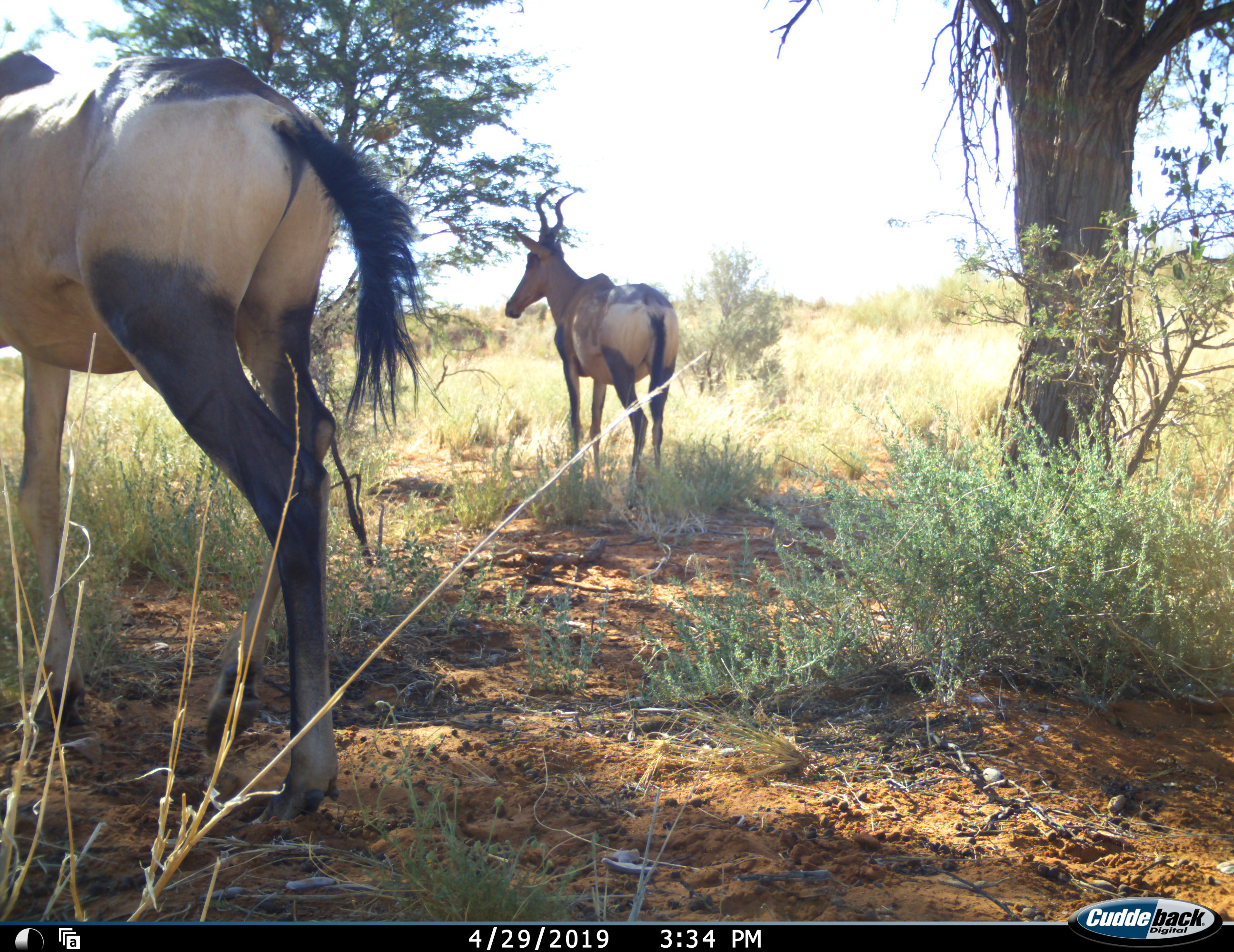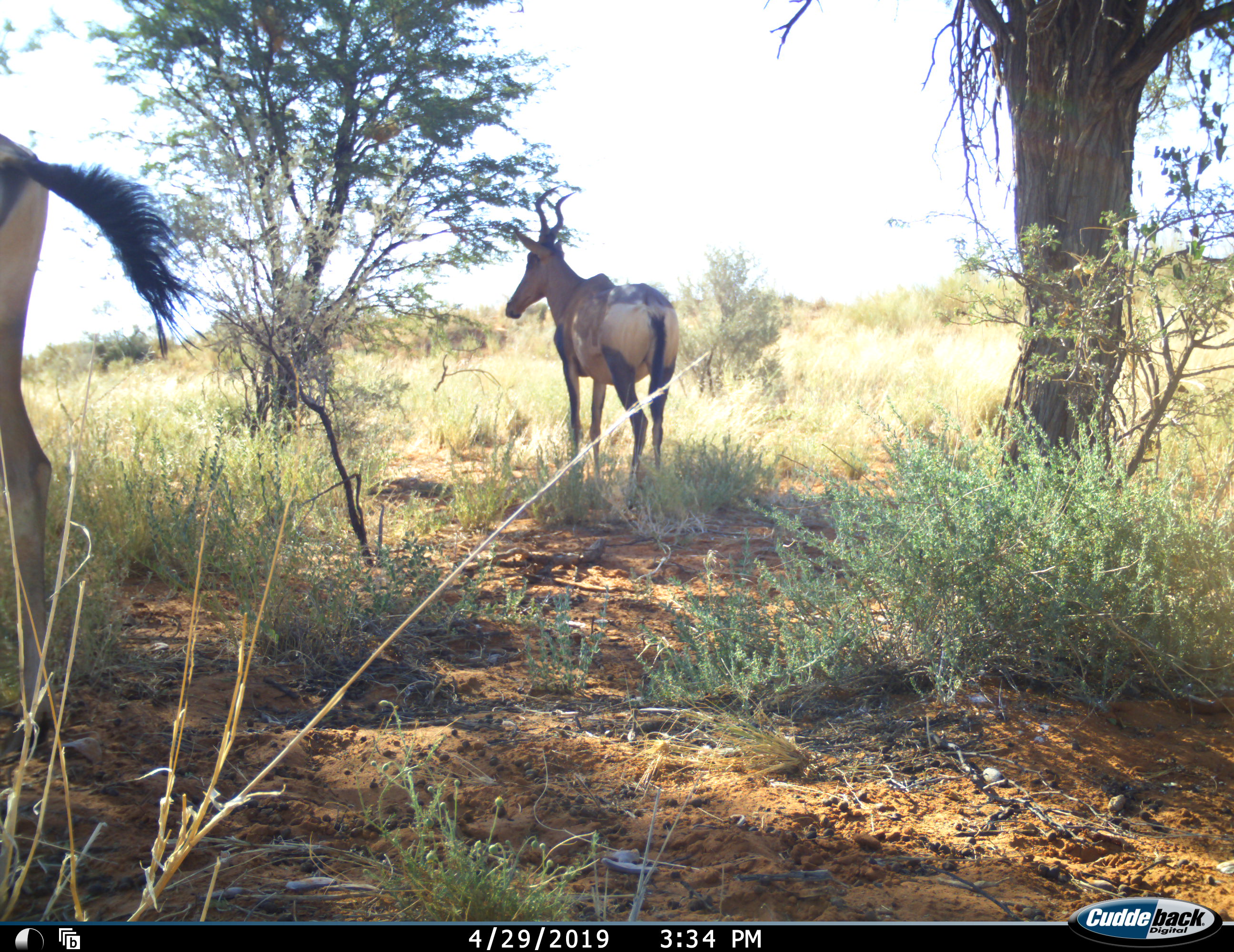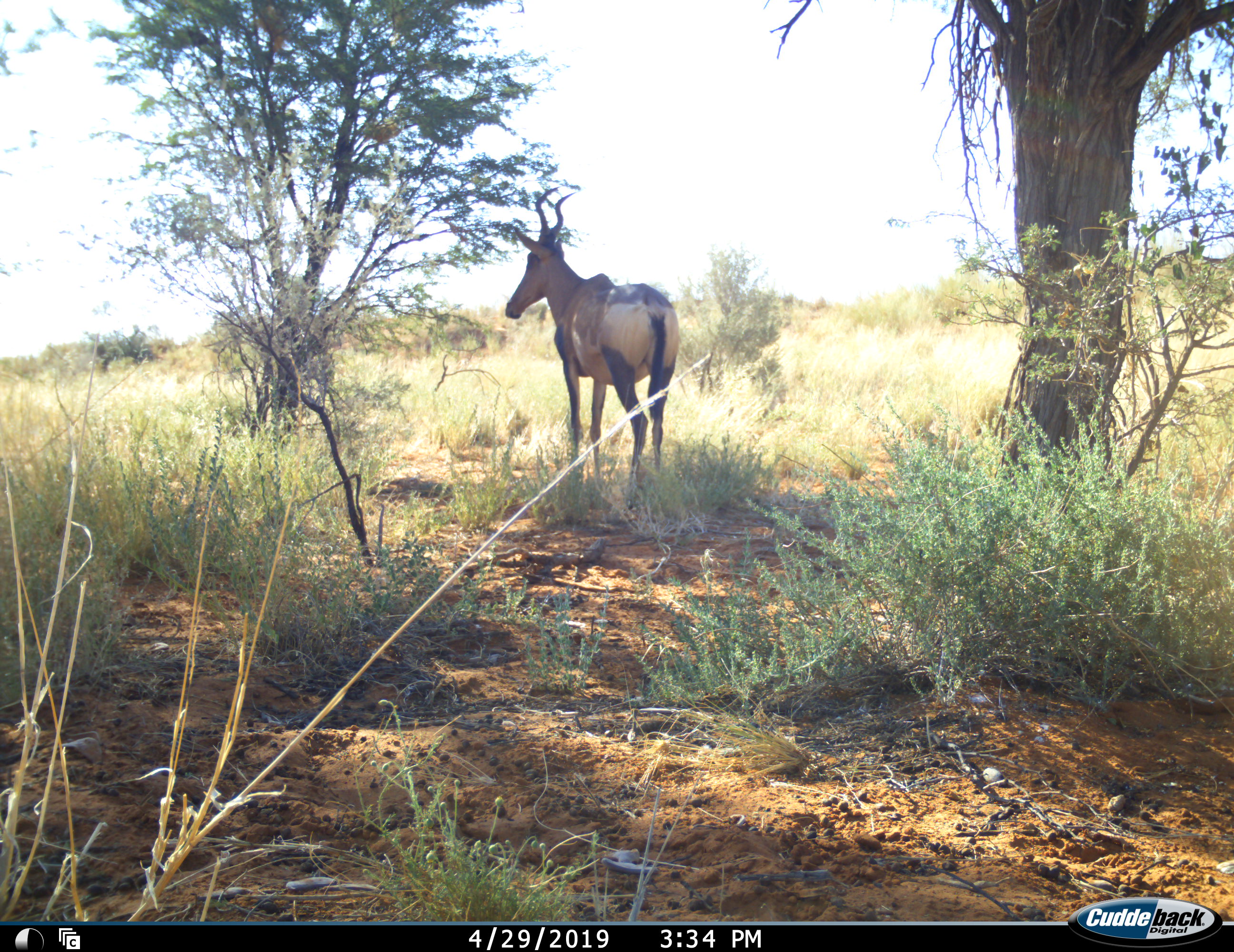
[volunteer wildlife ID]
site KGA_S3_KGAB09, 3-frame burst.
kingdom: Animalia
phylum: Chordata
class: Mammalia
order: Artiodactyla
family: Bovidae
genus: Alcelaphus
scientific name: Alcelaphus buselaphus caama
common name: red hartebeest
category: hartebeestred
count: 2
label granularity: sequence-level